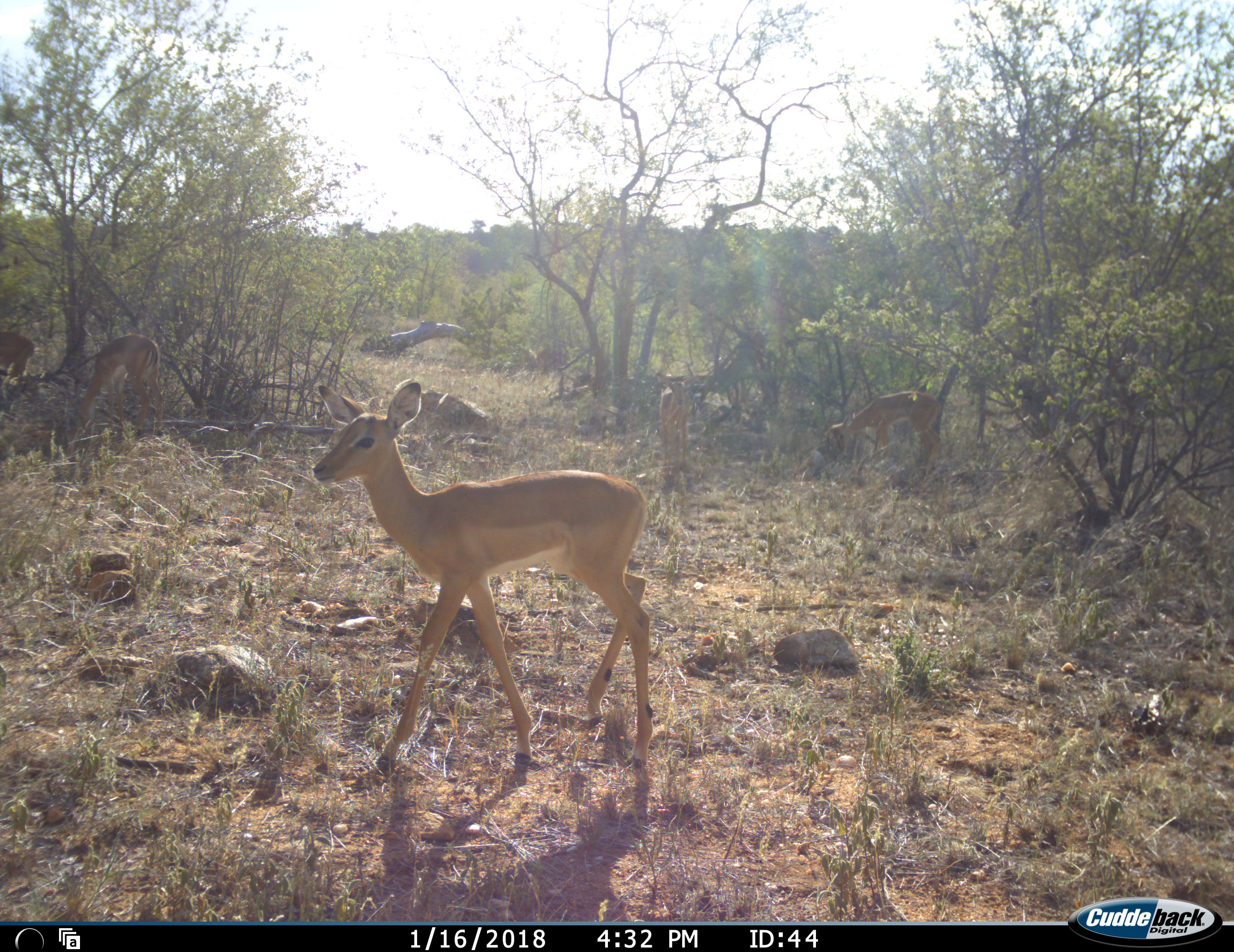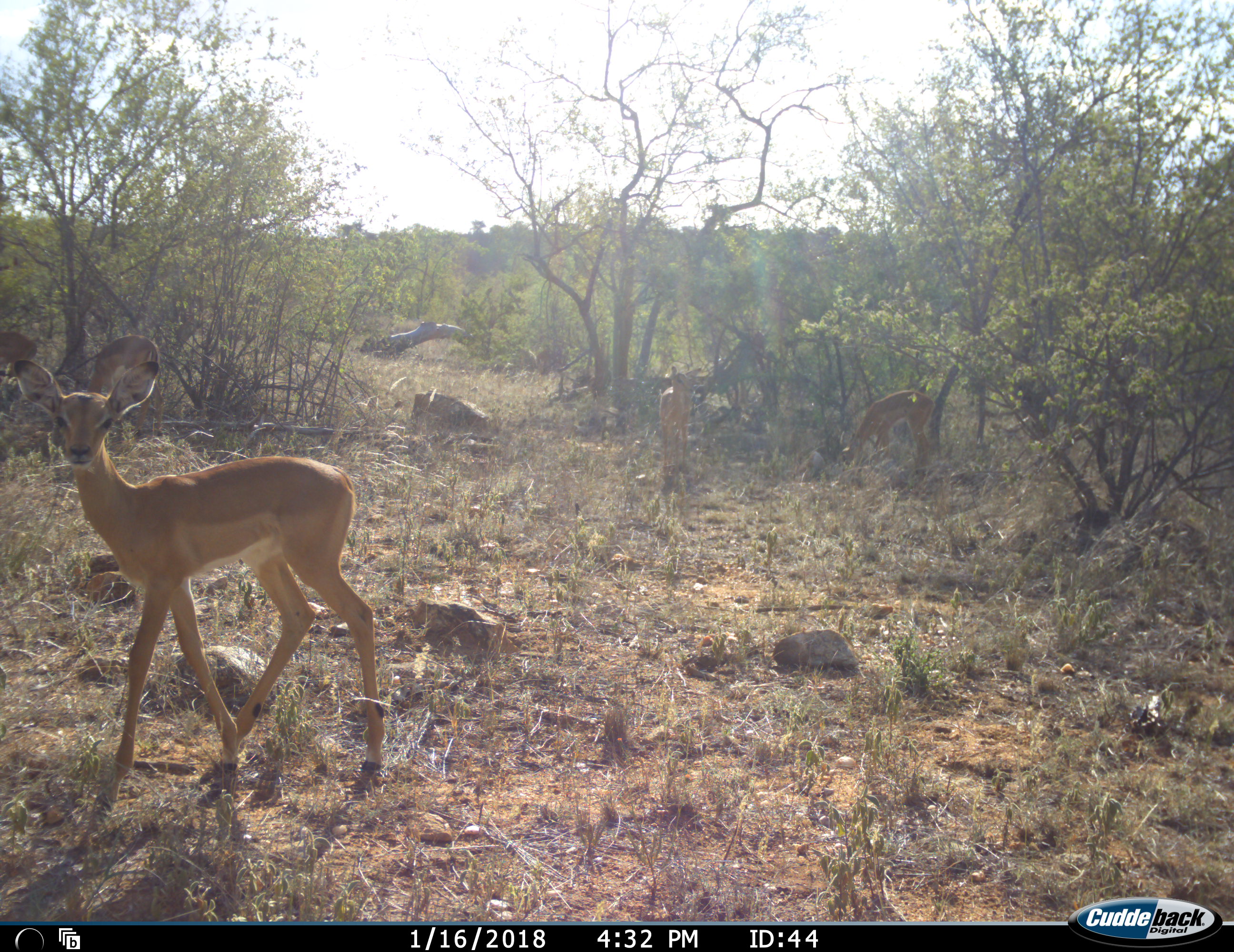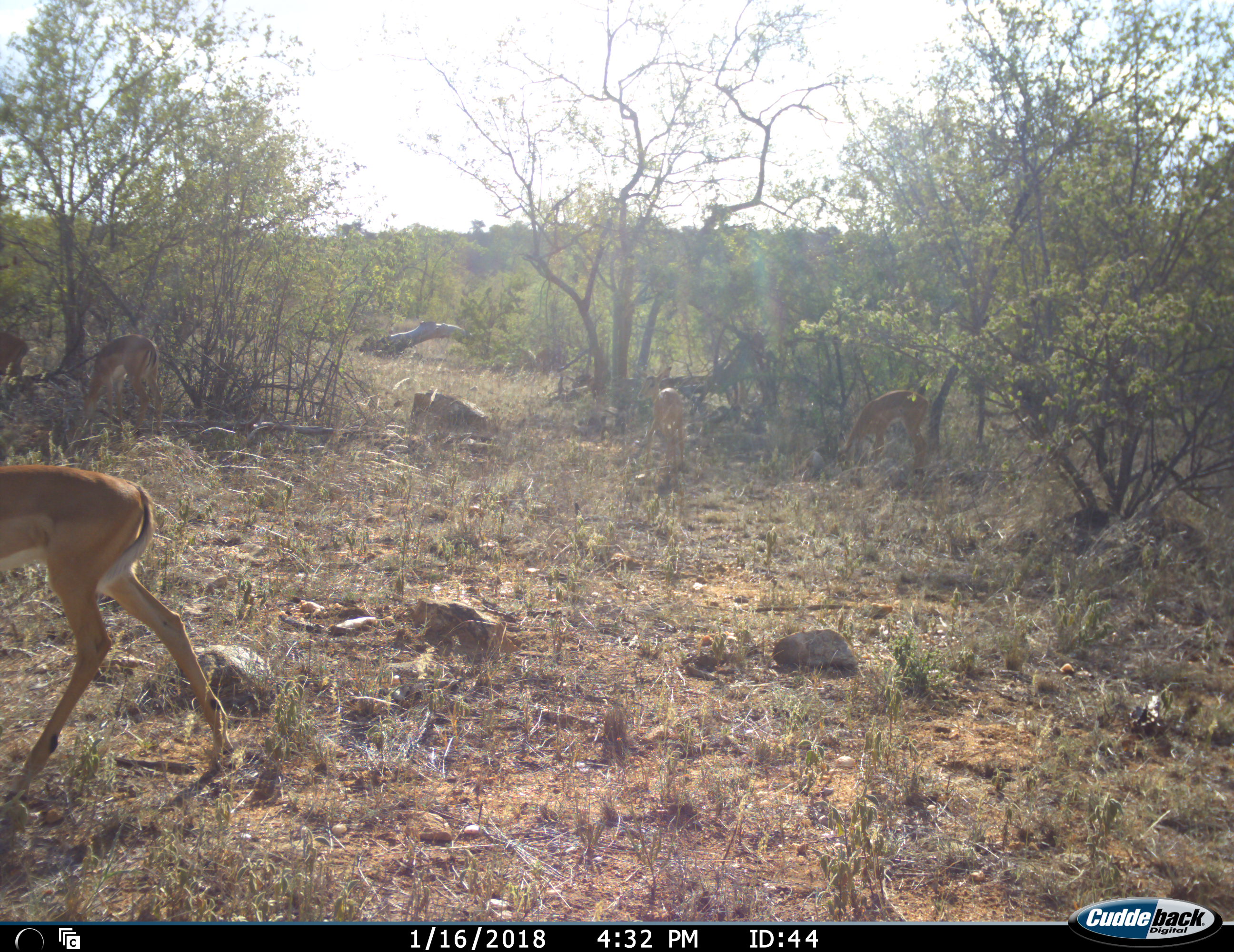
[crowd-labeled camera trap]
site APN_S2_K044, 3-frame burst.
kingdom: Animalia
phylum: Chordata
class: Mammalia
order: Artiodactyla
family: Bovidae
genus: Aepyceros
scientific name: Aepyceros melampus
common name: impala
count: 3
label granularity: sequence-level